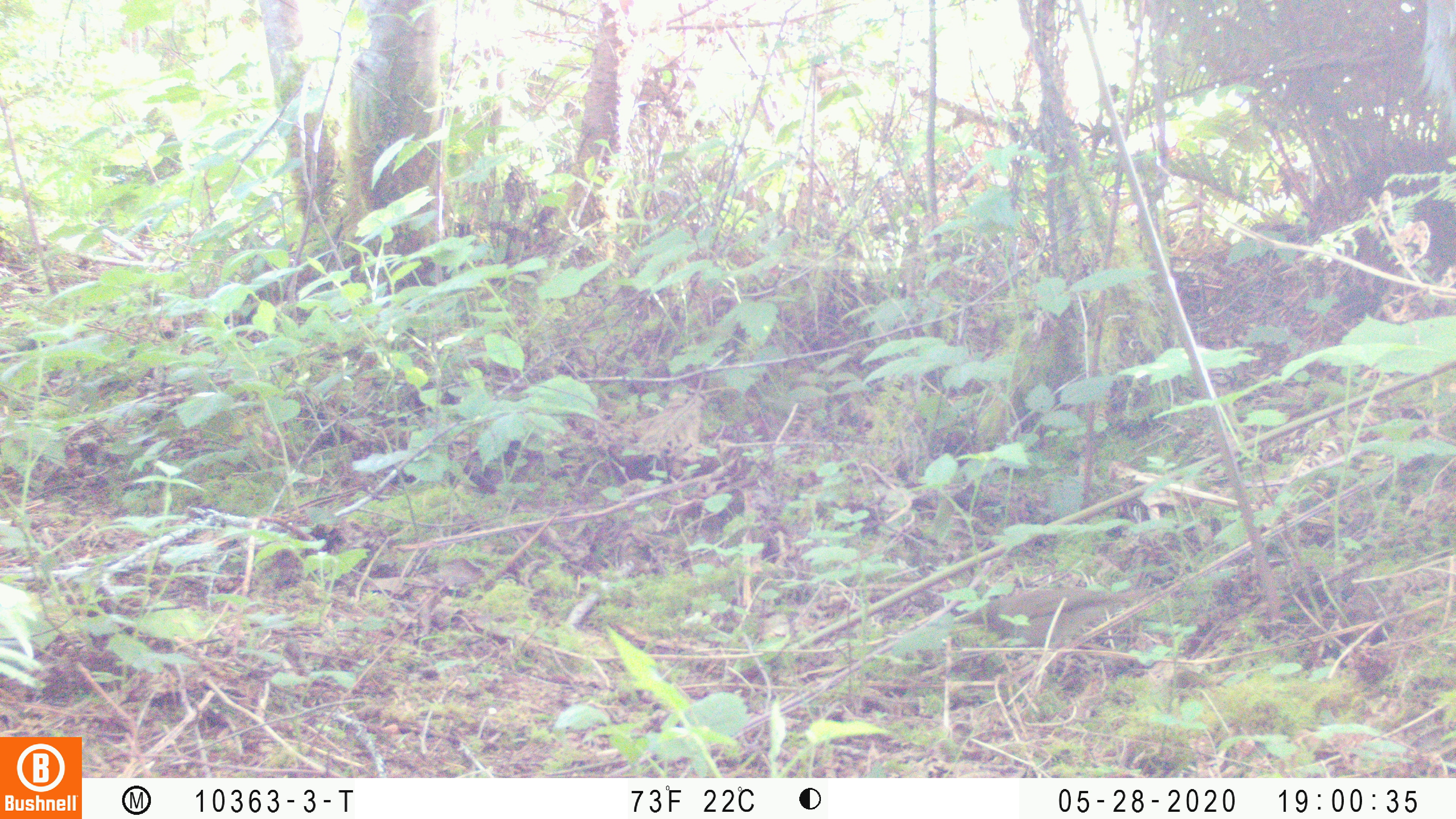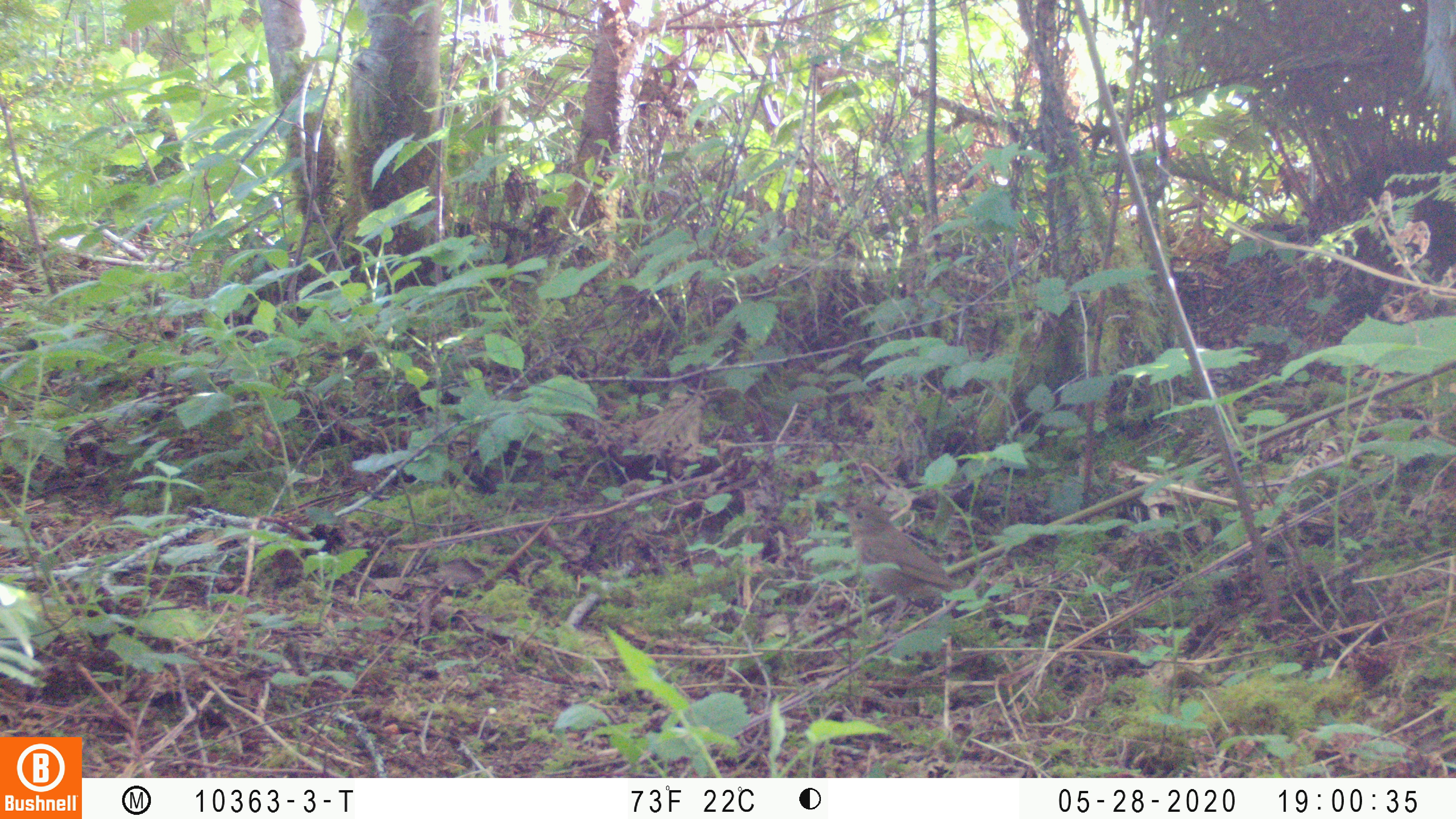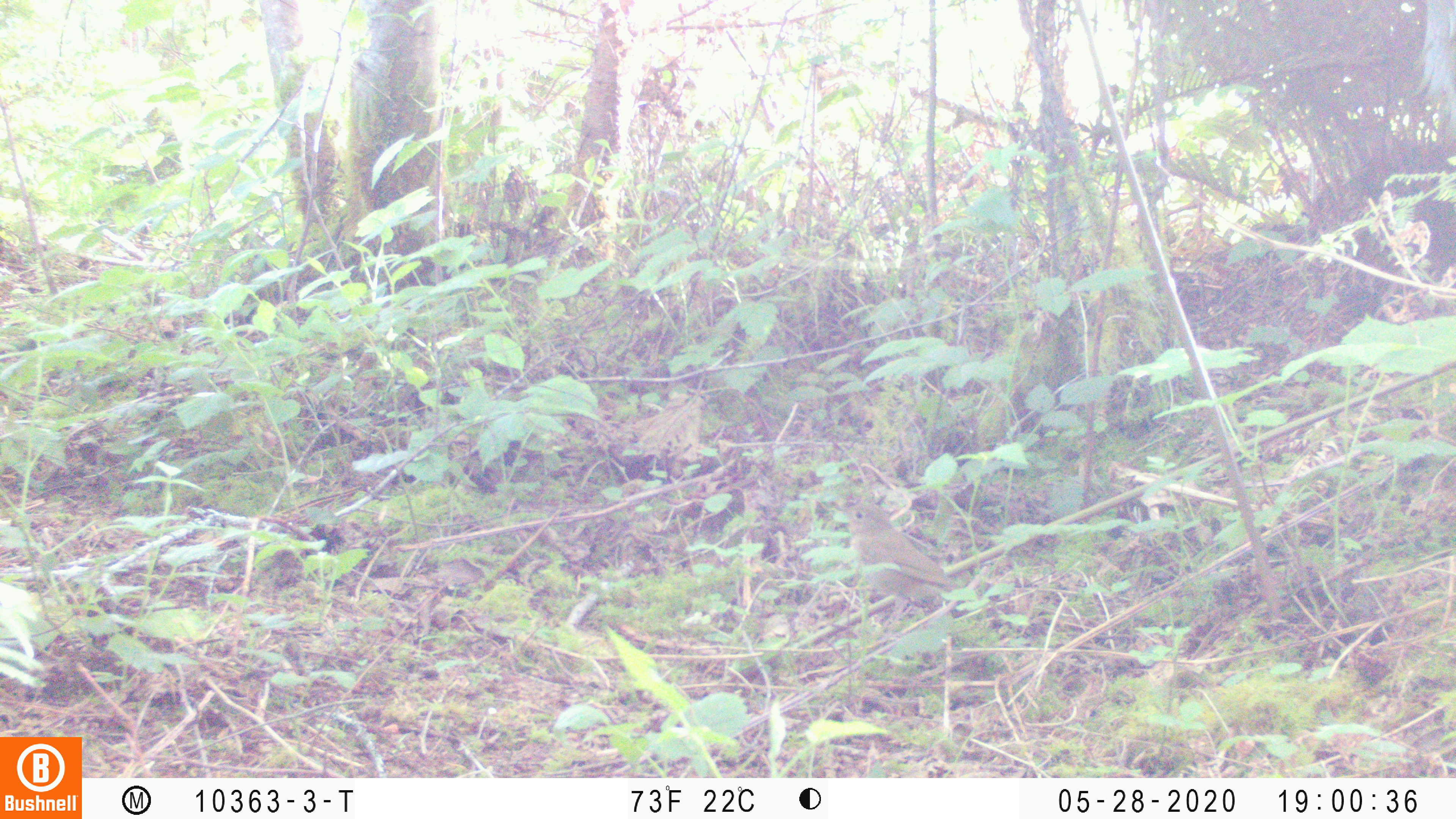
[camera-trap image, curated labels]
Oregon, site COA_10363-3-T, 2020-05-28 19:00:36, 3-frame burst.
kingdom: Animalia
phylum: Chordata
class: Aves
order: Passeriformes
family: Turdidae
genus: Catharus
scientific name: Catharus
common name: brown thrushes and nightingale-thrushes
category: catharus species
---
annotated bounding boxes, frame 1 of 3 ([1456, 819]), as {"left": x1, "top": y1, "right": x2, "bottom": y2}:
catharus species: {"left": 952, "top": 586, "right": 1143, "bottom": 653}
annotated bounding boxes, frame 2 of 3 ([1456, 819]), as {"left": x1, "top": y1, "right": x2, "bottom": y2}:
catharus species: {"left": 839, "top": 502, "right": 964, "bottom": 623}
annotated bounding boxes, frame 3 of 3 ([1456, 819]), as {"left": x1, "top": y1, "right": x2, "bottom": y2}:
catharus species: {"left": 836, "top": 497, "right": 961, "bottom": 616}